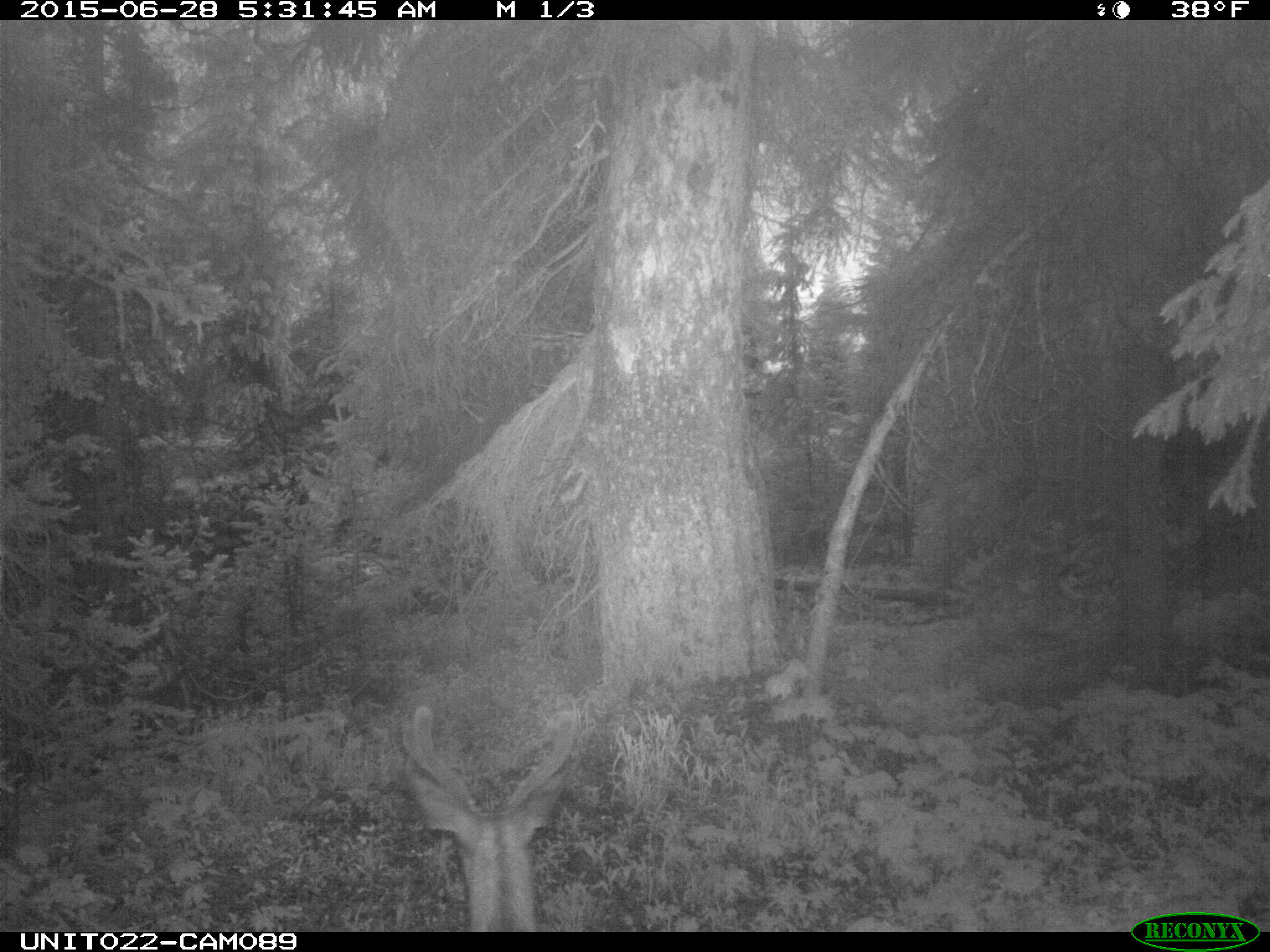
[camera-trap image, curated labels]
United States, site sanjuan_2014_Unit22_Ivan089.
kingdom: Animalia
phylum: Chordata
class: Mammalia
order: Artiodactyla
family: Cervidae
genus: Odocoileus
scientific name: Odocoileus hemionus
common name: mule deer